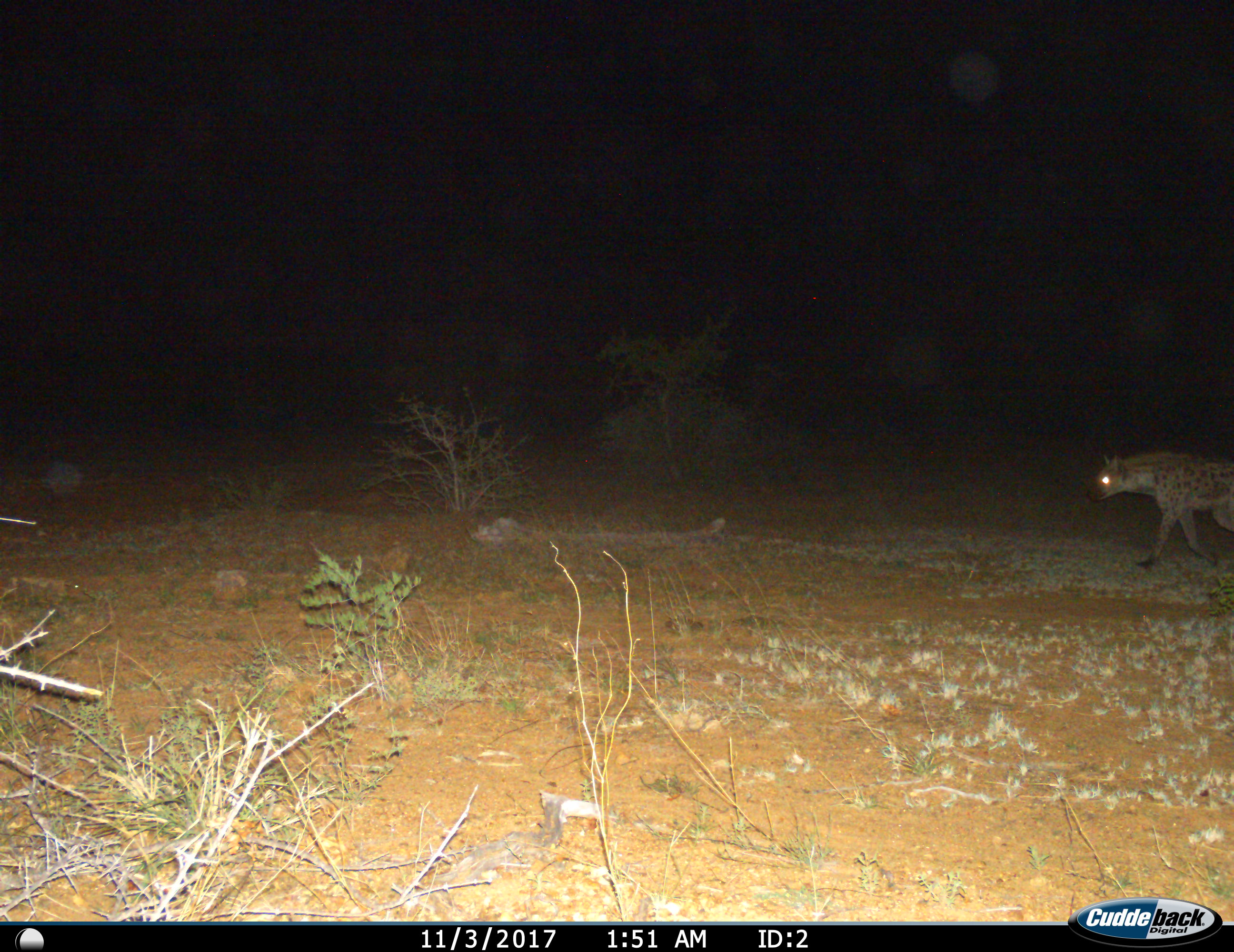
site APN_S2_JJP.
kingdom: Animalia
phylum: Chordata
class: Mammalia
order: Carnivora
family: Hyaenidae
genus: Crocuta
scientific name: Crocuta crocuta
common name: spotted hyena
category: hyenaspotted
Hyenaspotted (spotted hyena) (Crocuta crocuta), count 1. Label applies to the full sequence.